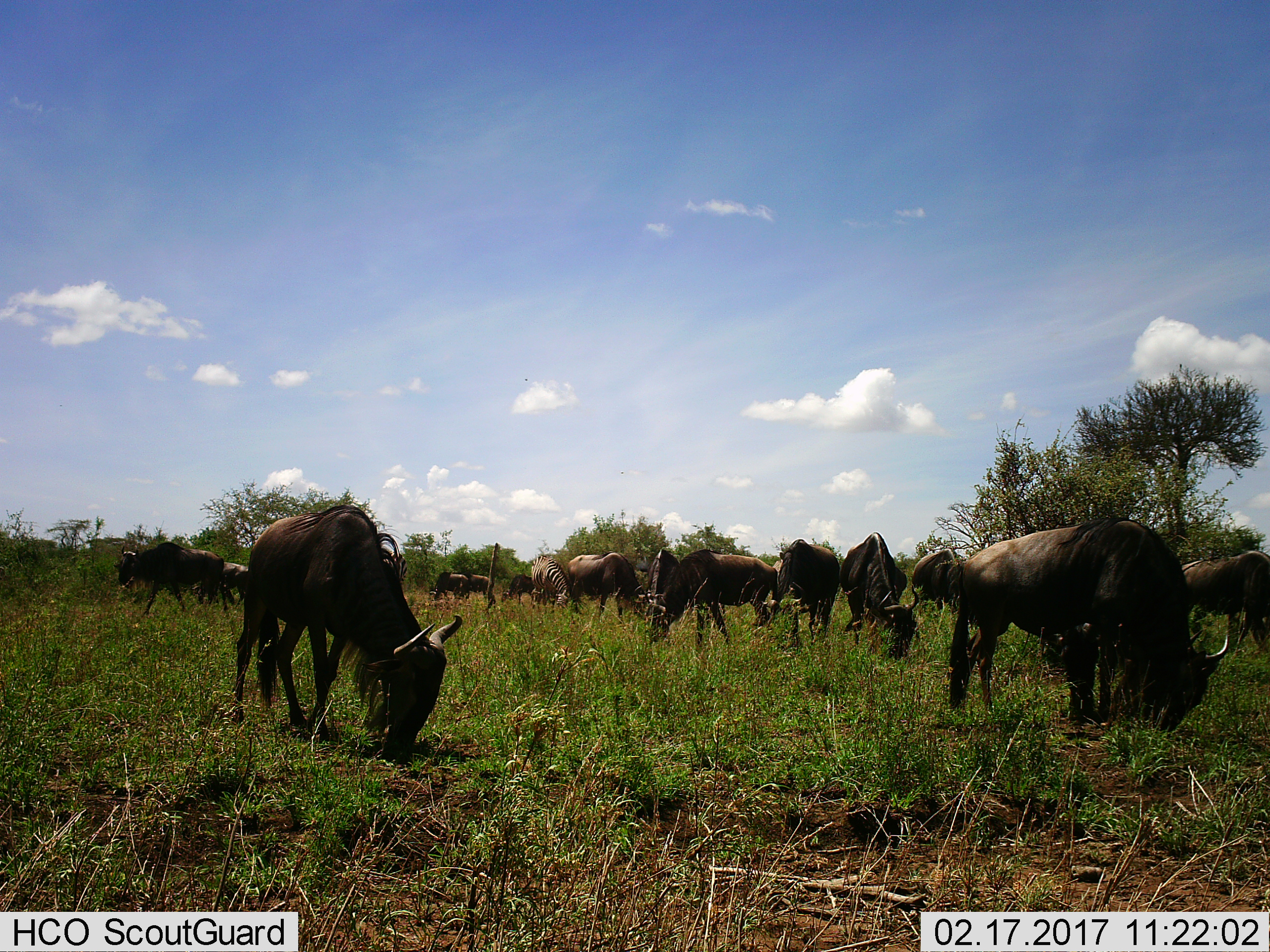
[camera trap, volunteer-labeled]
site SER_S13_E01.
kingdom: Animalia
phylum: Chordata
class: Mammalia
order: Artiodactyla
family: Bovidae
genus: Connochaetes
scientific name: Connochaetes taurinus taurinus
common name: blue wildebeest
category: wildebeestblue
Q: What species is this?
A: Wildebeestblue (blue wildebeest) (Connochaetes taurinus taurinus).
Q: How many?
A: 11-50.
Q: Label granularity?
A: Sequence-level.